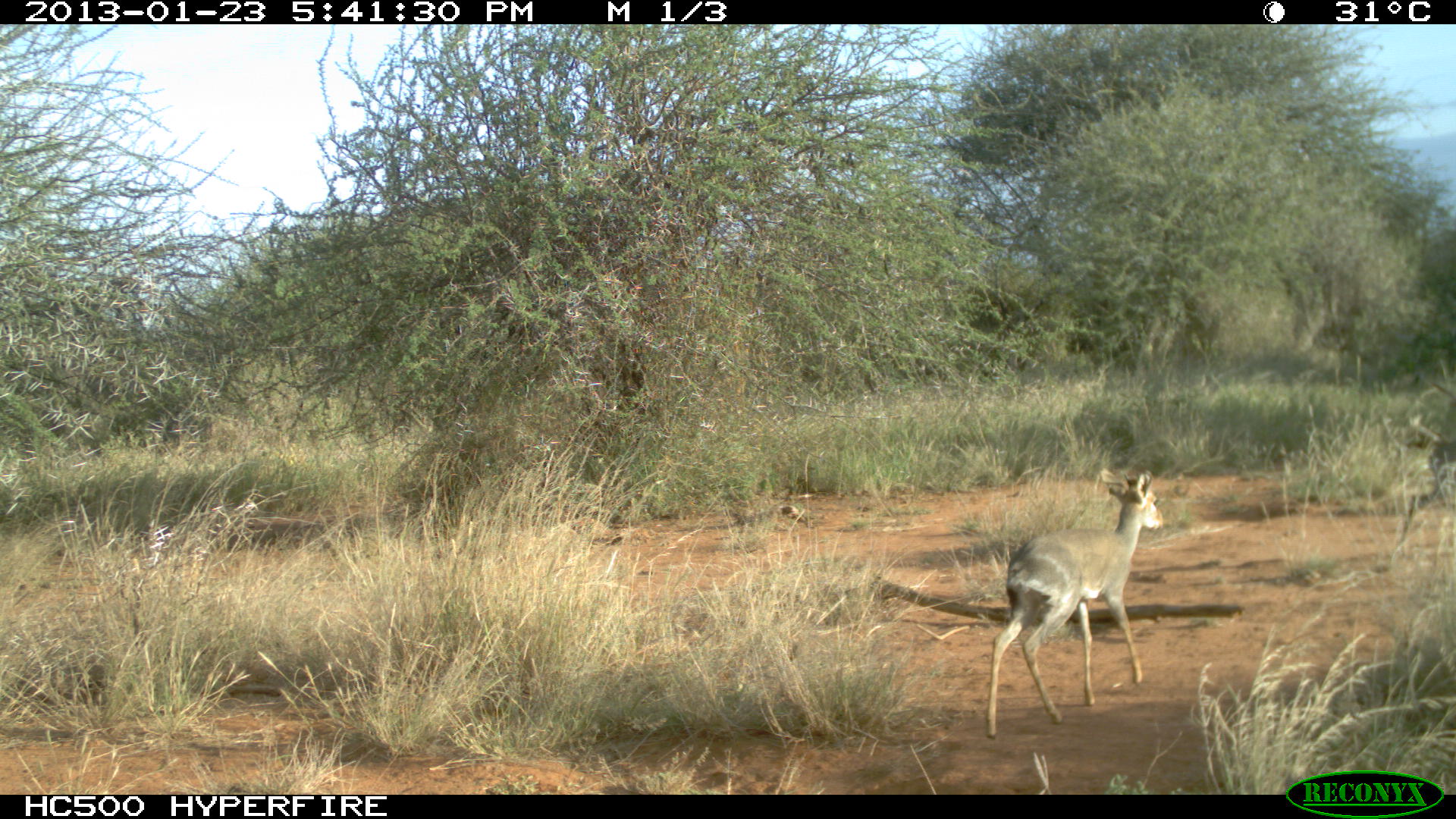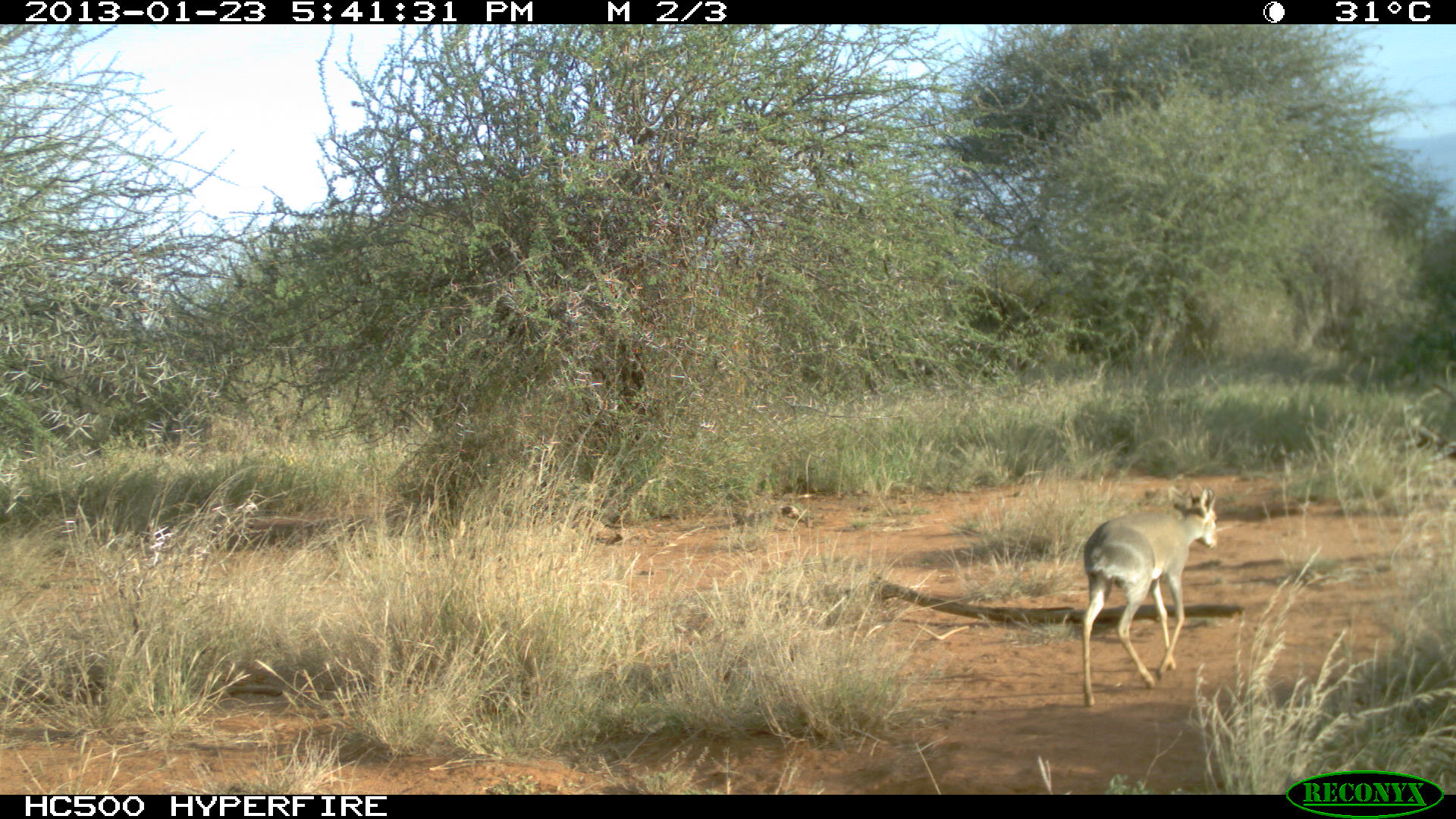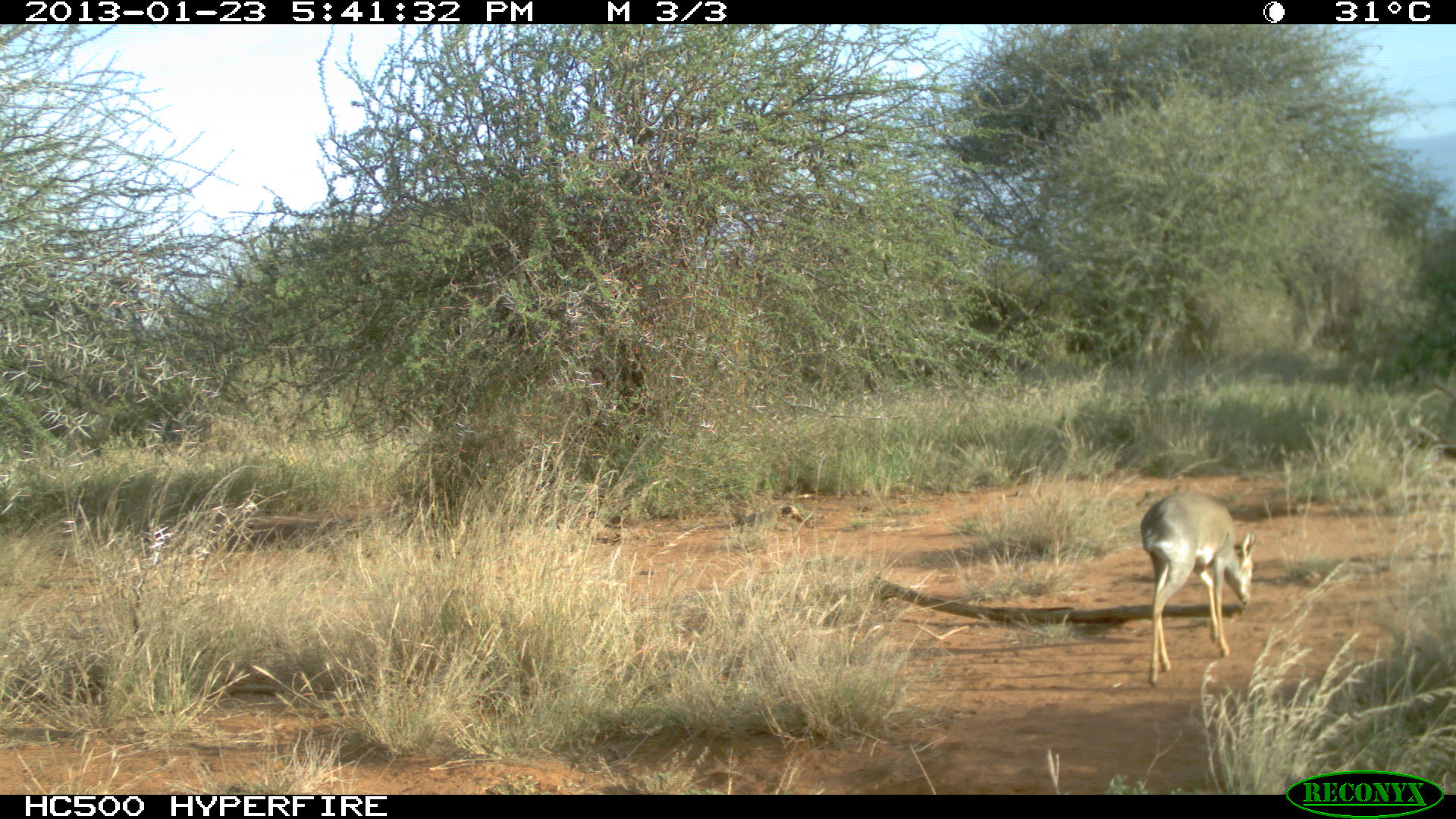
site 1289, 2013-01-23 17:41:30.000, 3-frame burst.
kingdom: Animalia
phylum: Chordata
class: Mammalia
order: Artiodactyla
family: Bovidae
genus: Madoqua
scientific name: Madoqua guentheri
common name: günther's dik-dik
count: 2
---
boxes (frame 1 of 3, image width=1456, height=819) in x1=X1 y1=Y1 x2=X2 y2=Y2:
madoqua guentheri: x1=982 y1=470 x2=1164 y2=734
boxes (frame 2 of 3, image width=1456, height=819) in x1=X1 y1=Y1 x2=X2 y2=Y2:
madoqua guentheri: x1=1073 y1=482 x2=1220 y2=704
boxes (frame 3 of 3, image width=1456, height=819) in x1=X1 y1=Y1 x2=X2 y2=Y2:
madoqua guentheri: x1=1134 y1=491 x2=1252 y2=686